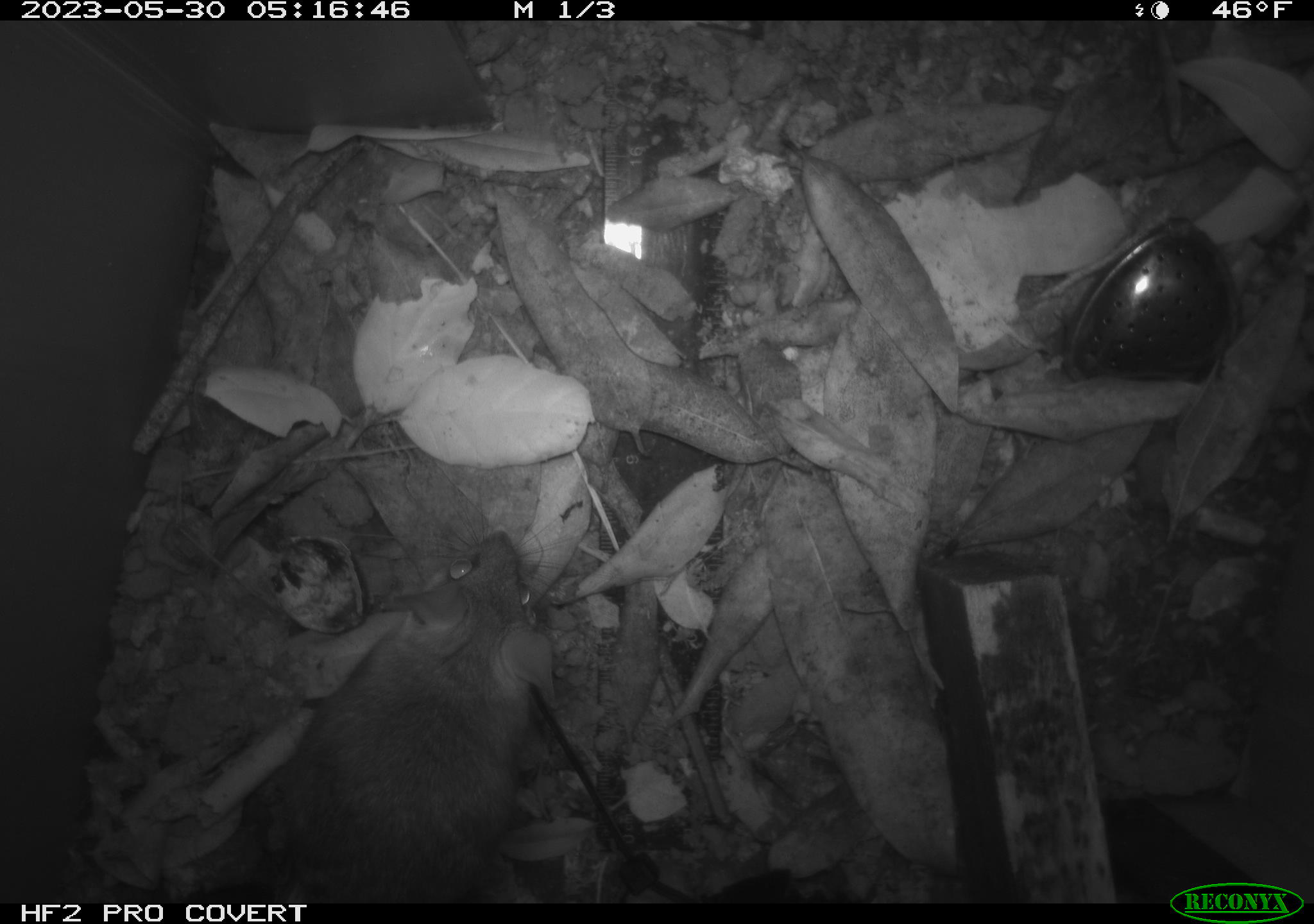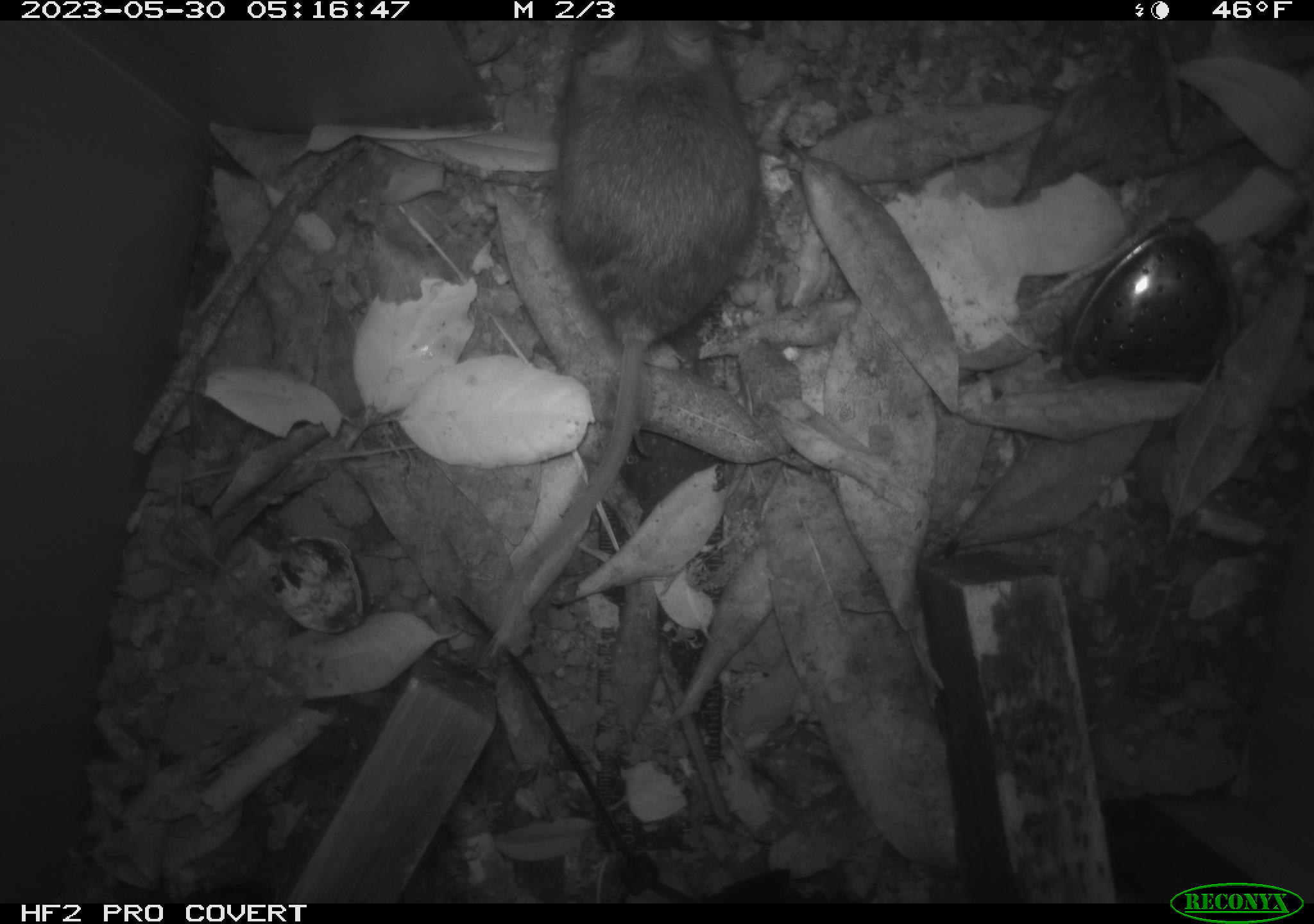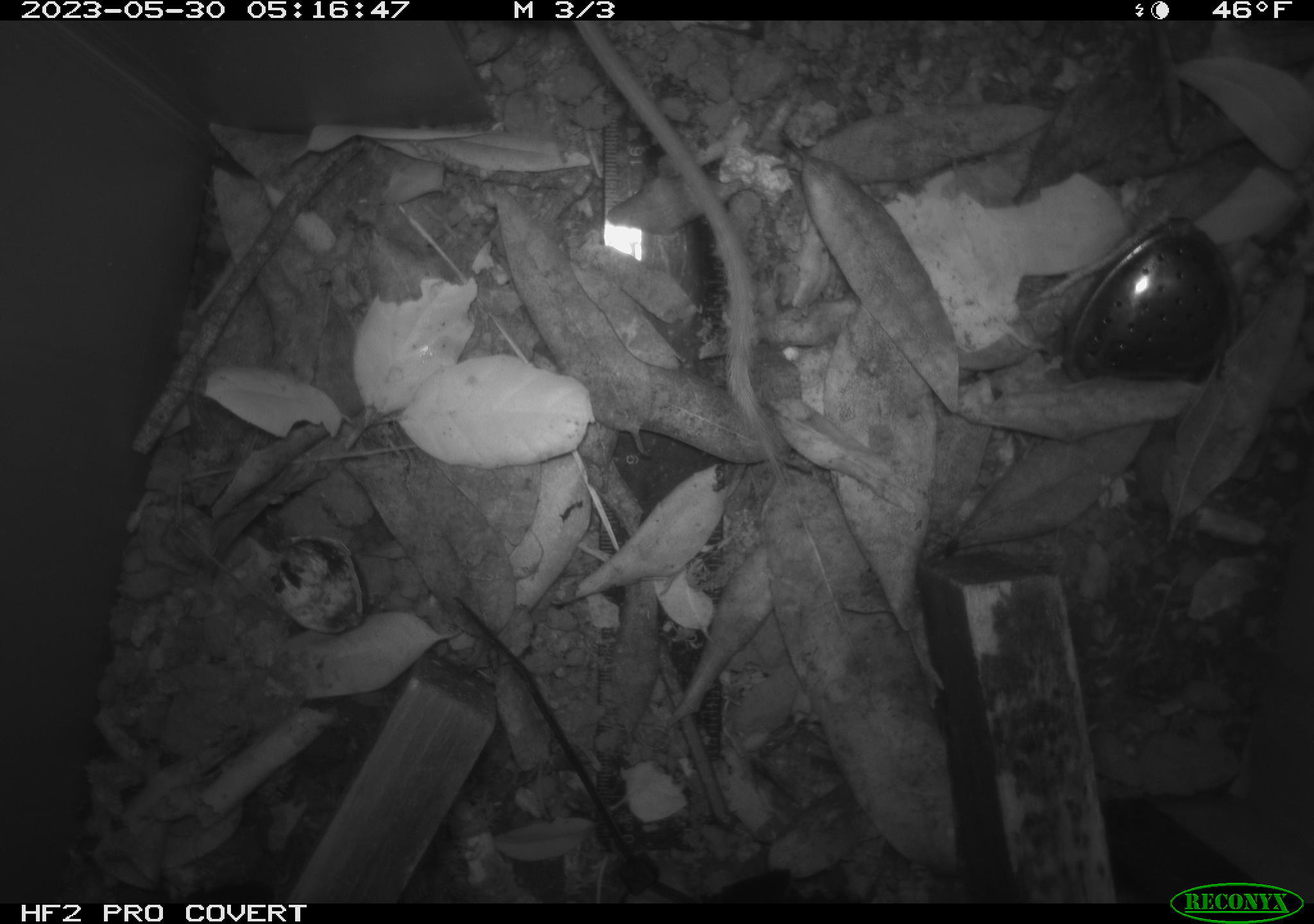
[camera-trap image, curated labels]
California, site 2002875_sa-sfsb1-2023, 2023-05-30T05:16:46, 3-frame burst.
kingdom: Animalia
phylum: Chordata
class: Mammalia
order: Rodentia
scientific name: Rodentia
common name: mouse species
Mouse species (Rodentia).